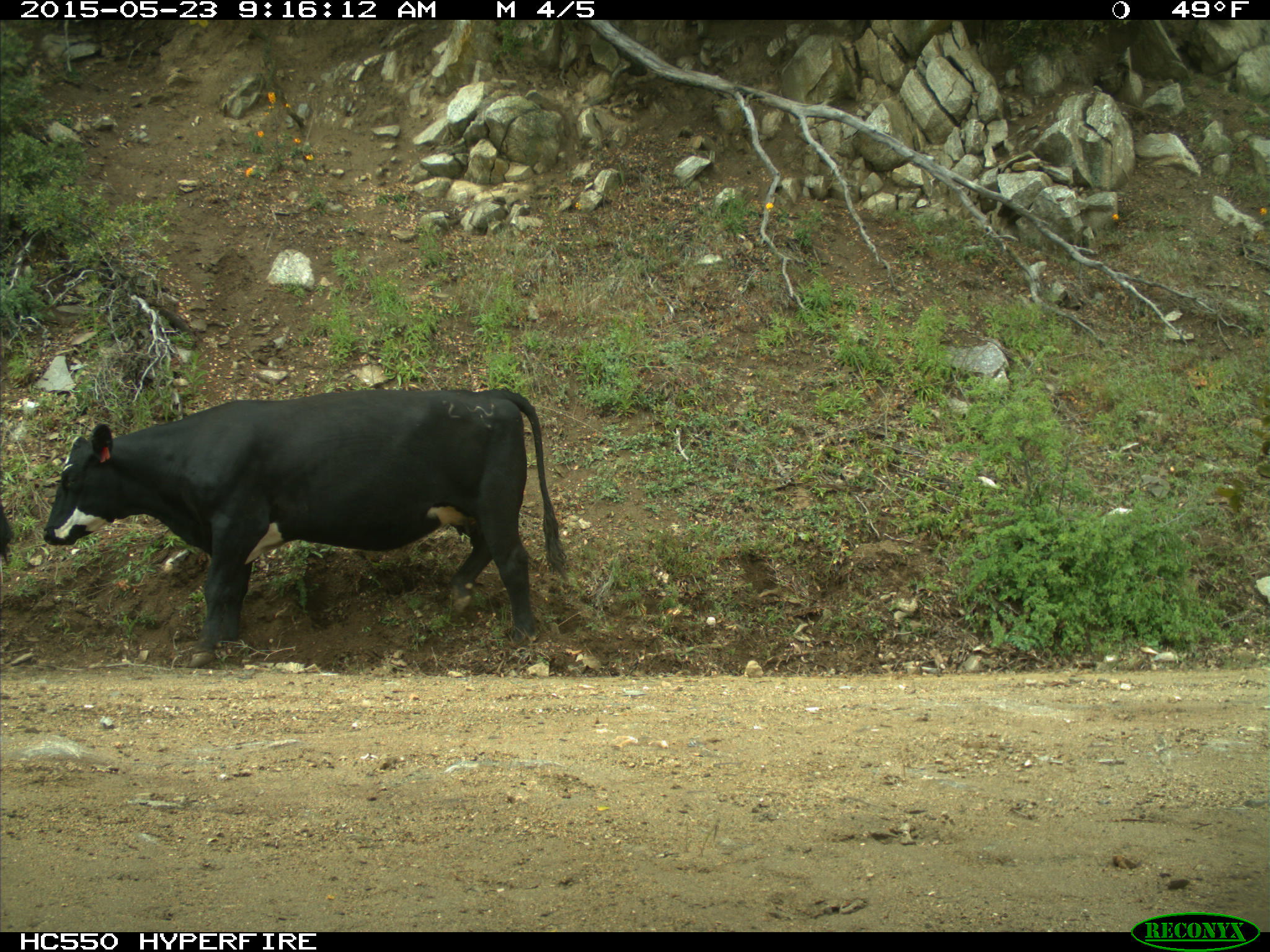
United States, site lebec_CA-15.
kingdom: Animalia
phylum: Chordata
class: Mammalia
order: Artiodactyla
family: Bovidae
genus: Bos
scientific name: Bos taurus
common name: domestic cow